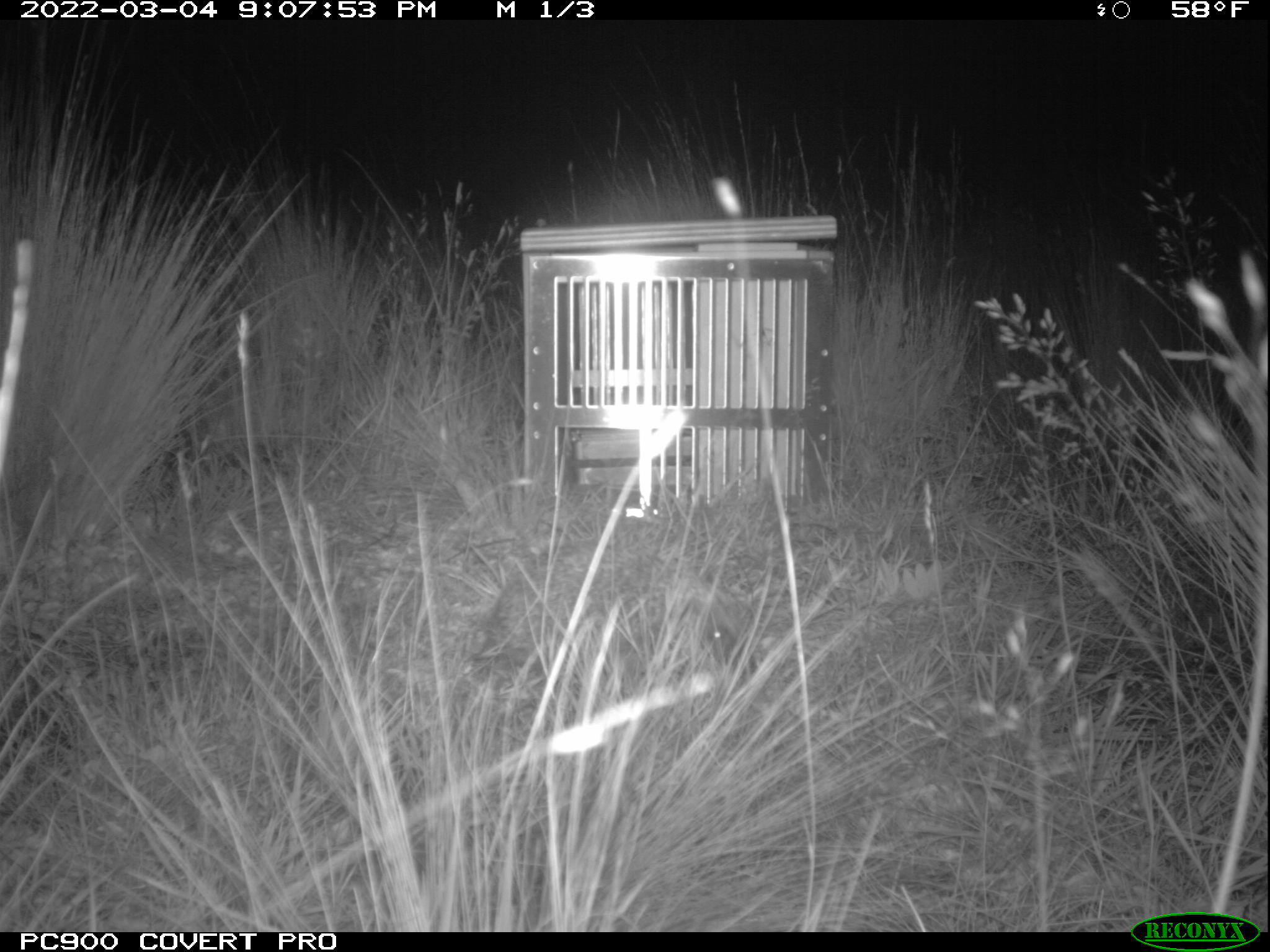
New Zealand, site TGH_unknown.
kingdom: Animalia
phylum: Chordata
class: Mammalia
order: Eulipotyphla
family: Erinaceidae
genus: Erinaceus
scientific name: Erinaceus europaeus europaeus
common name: european hedgehog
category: hedgehog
Hedgehog (european hedgehog) (Erinaceus europaeus europaeus).